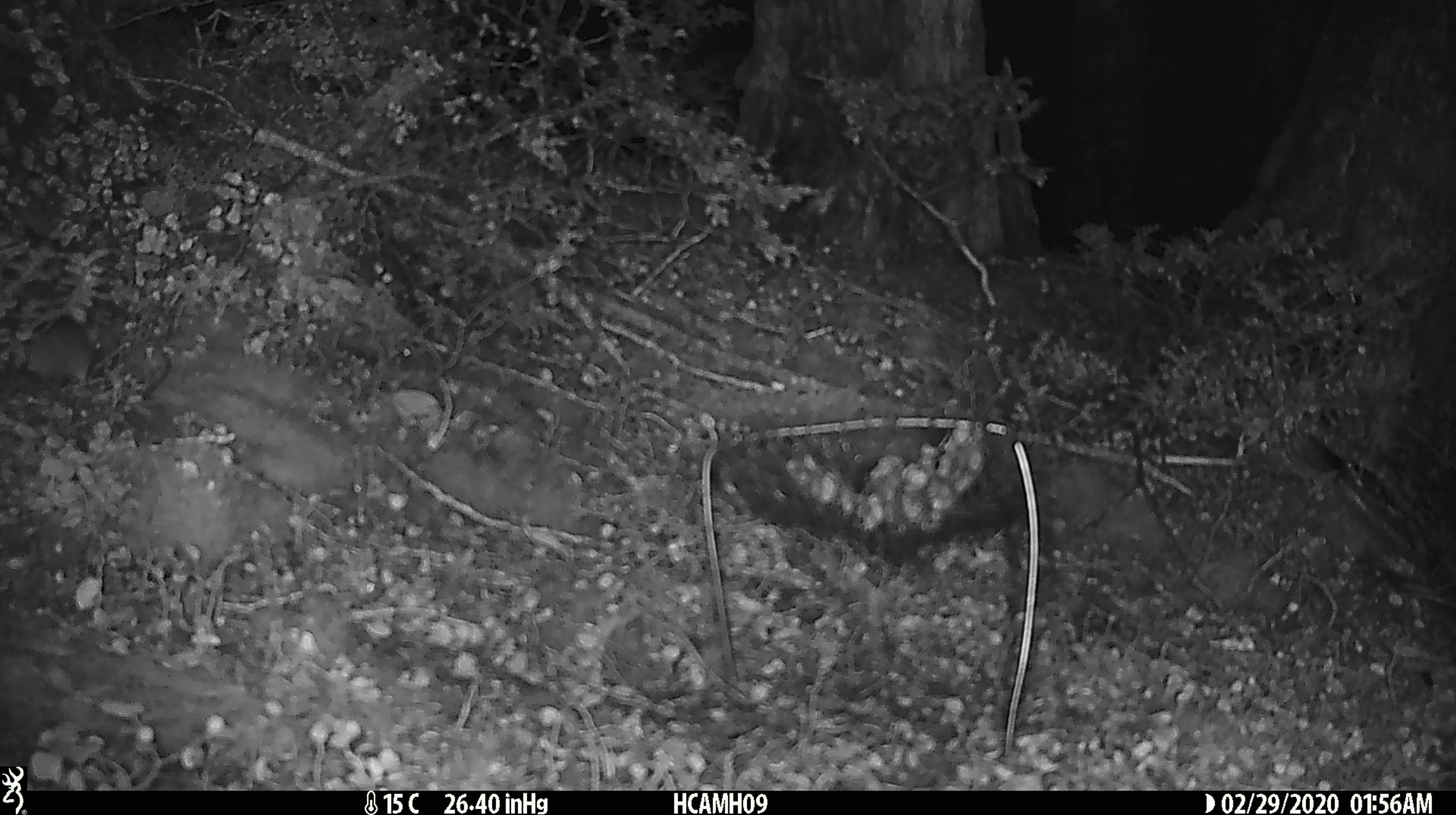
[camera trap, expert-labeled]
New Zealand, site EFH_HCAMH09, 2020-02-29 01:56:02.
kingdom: Animalia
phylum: Chordata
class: Mammalia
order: Rodentia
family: Muridae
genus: Mus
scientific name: Mus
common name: mouse